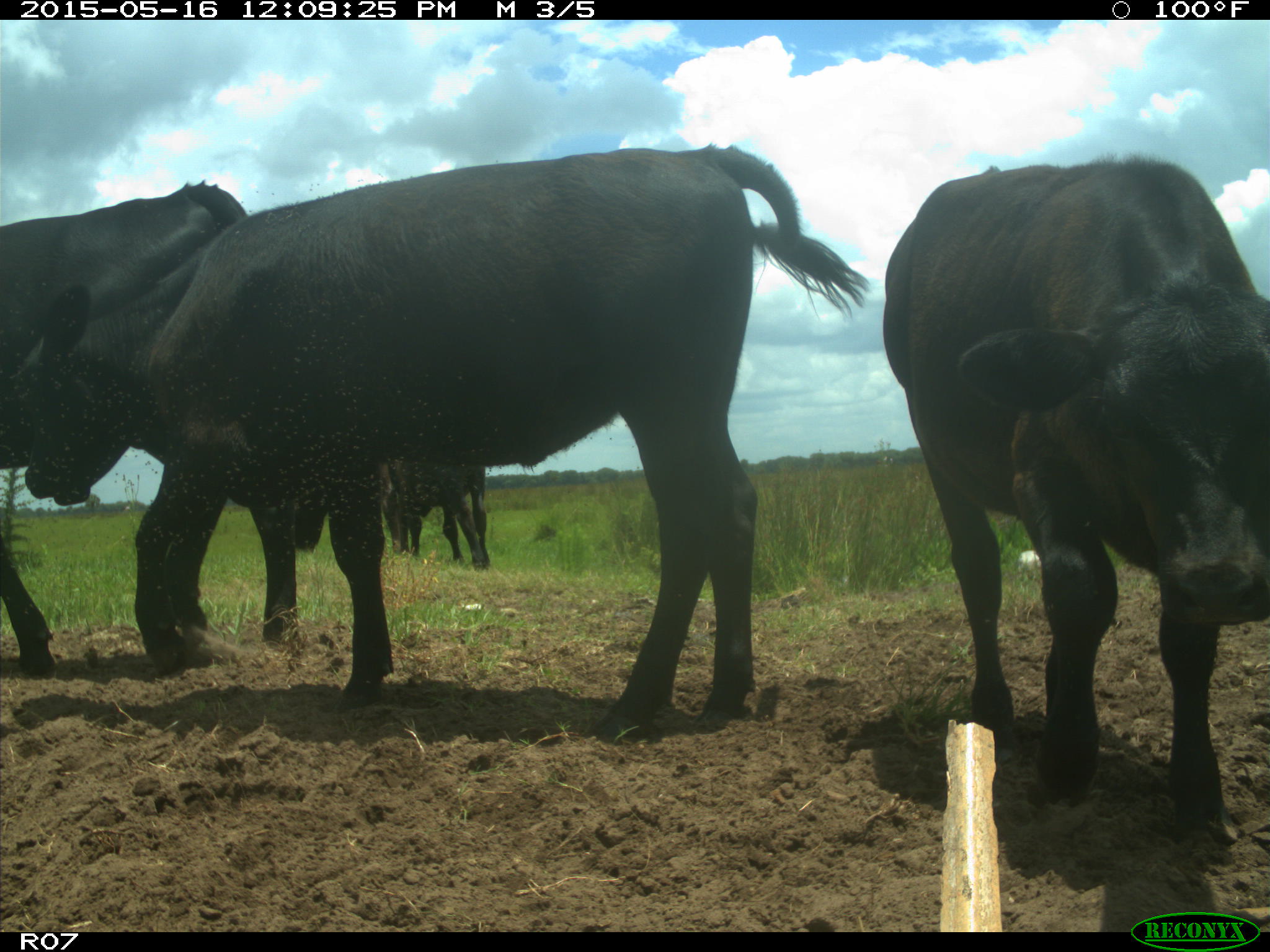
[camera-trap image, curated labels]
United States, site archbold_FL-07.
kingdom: Animalia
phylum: Chordata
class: Mammalia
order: Artiodactyla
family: Bovidae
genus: Bos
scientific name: Bos taurus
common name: domestic cow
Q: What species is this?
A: Bos taurus (domestic cow).